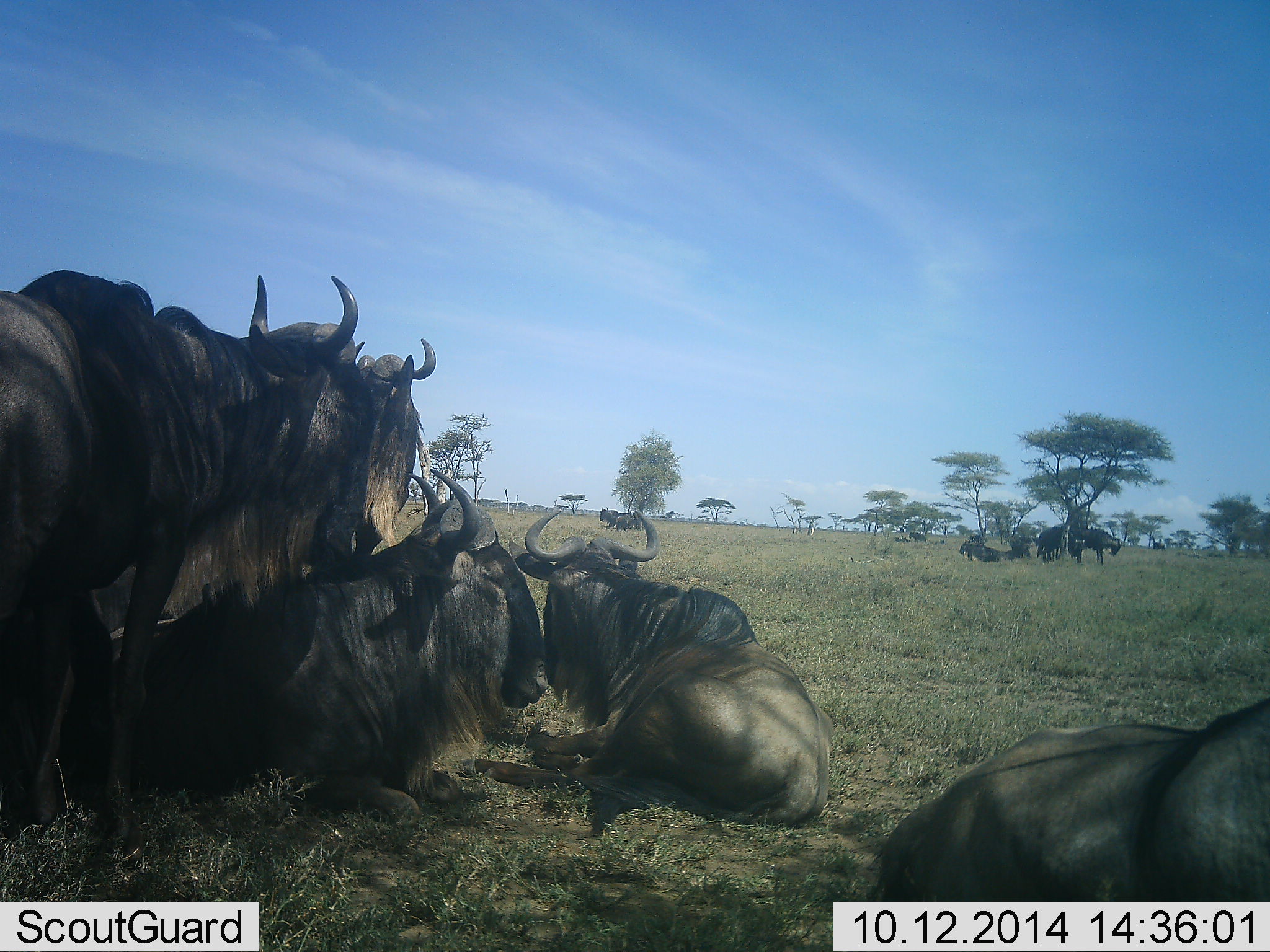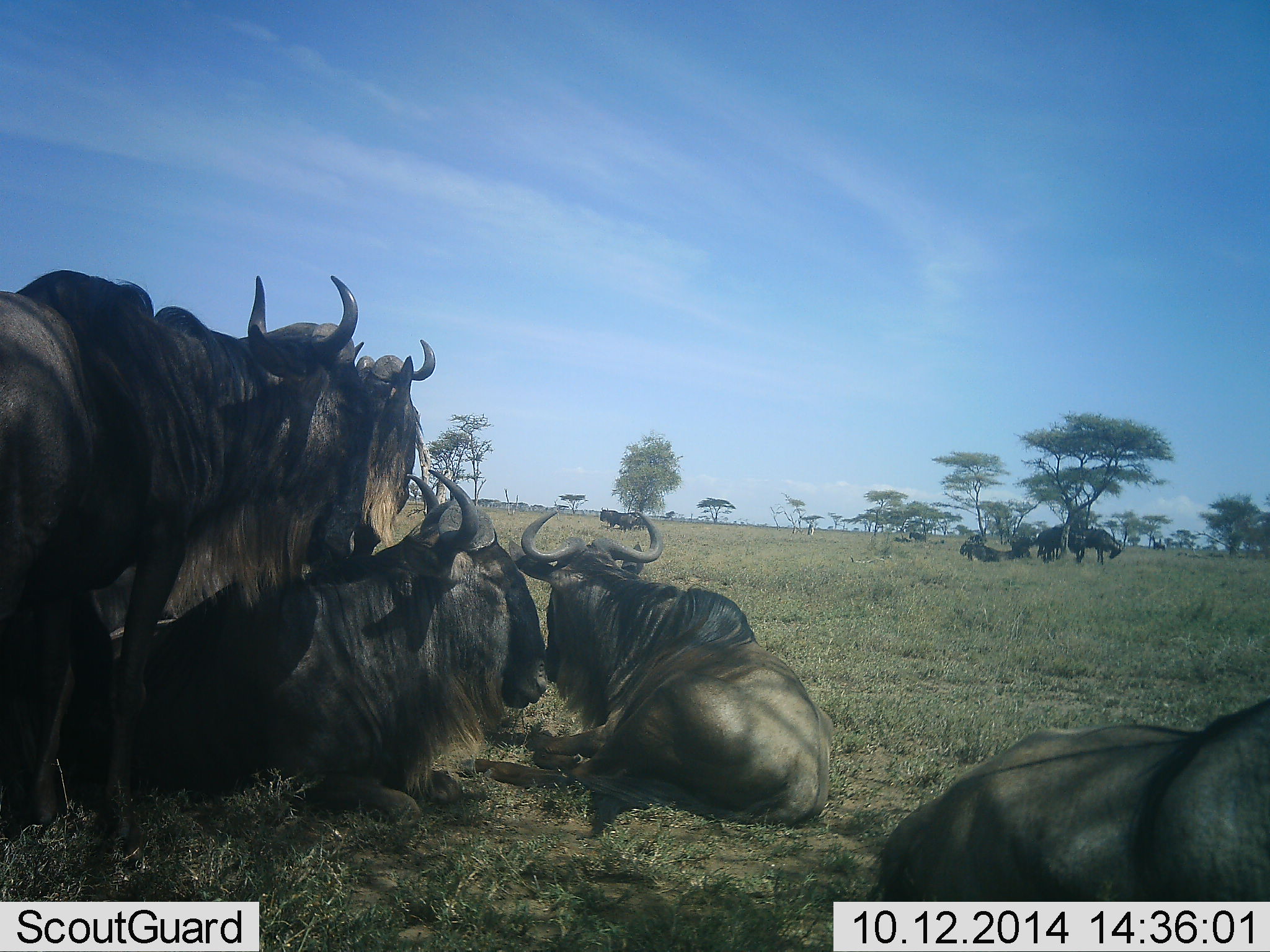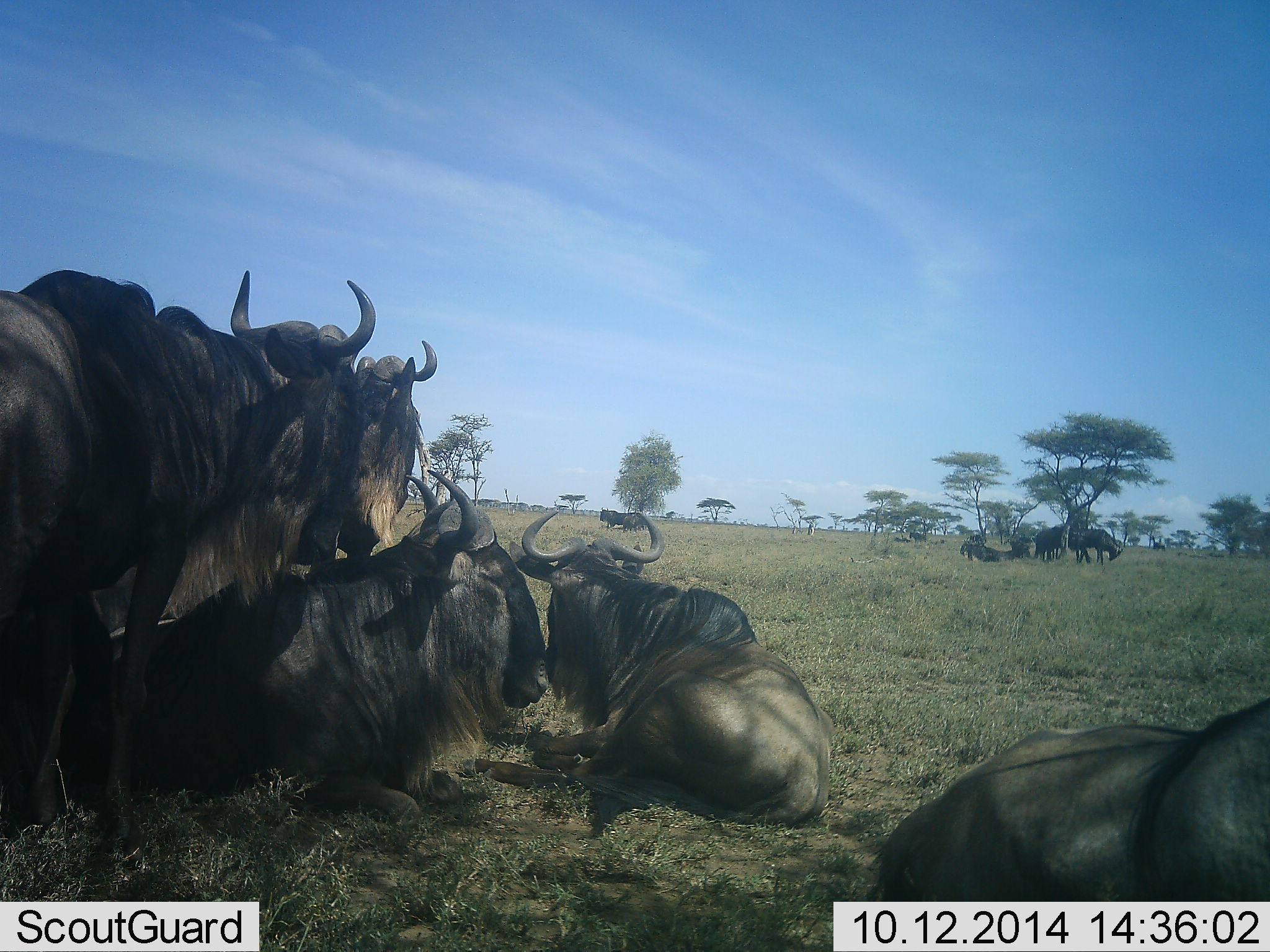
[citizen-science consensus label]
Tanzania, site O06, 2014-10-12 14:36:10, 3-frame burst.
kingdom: Animalia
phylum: Chordata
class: Mammalia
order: Artiodactyla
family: Bovidae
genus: Connochaetes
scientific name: Connochaetes taurinus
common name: blue wildebeest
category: wildebeest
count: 11-50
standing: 70%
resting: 90%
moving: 0%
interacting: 30%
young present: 0%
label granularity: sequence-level